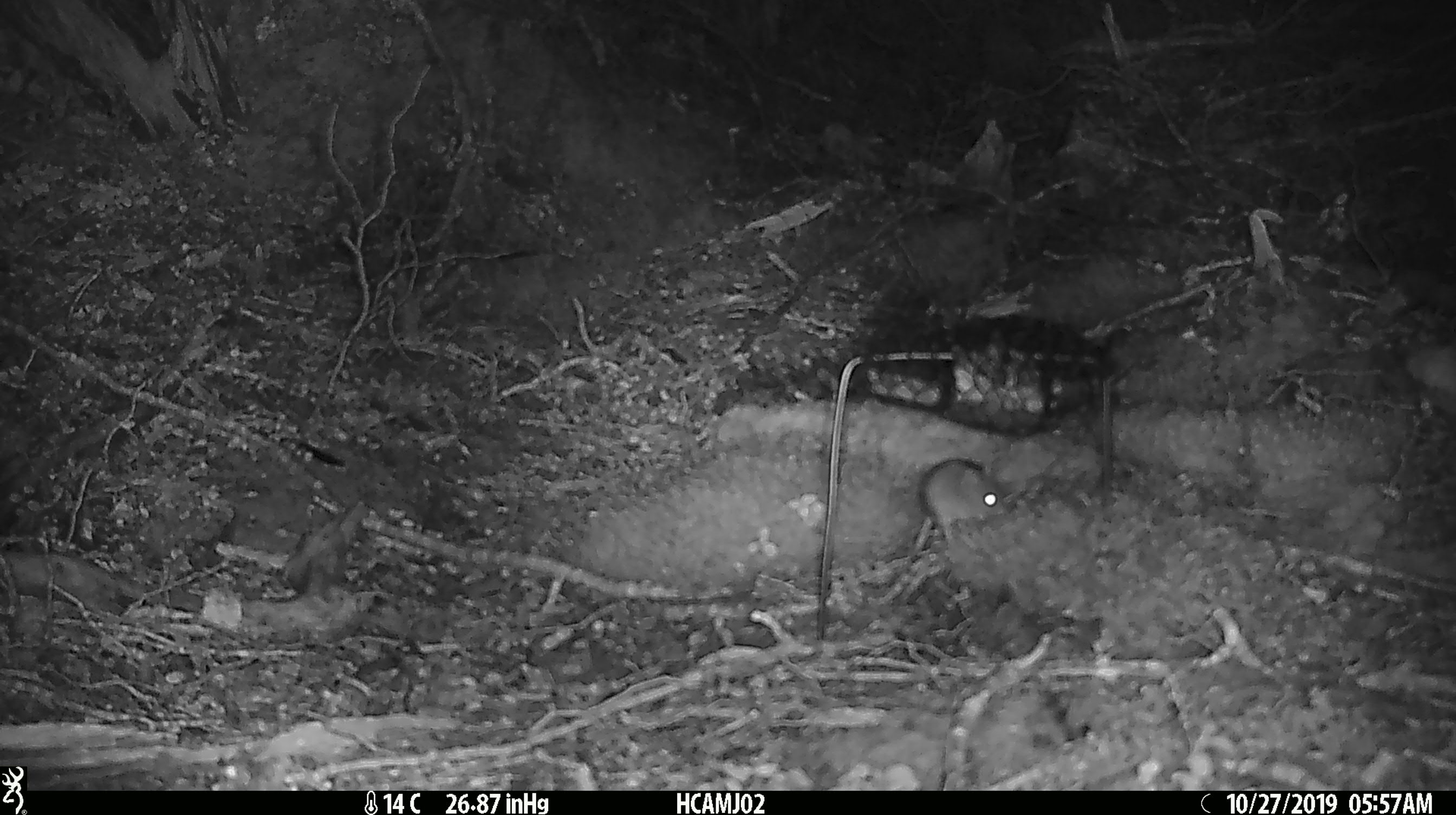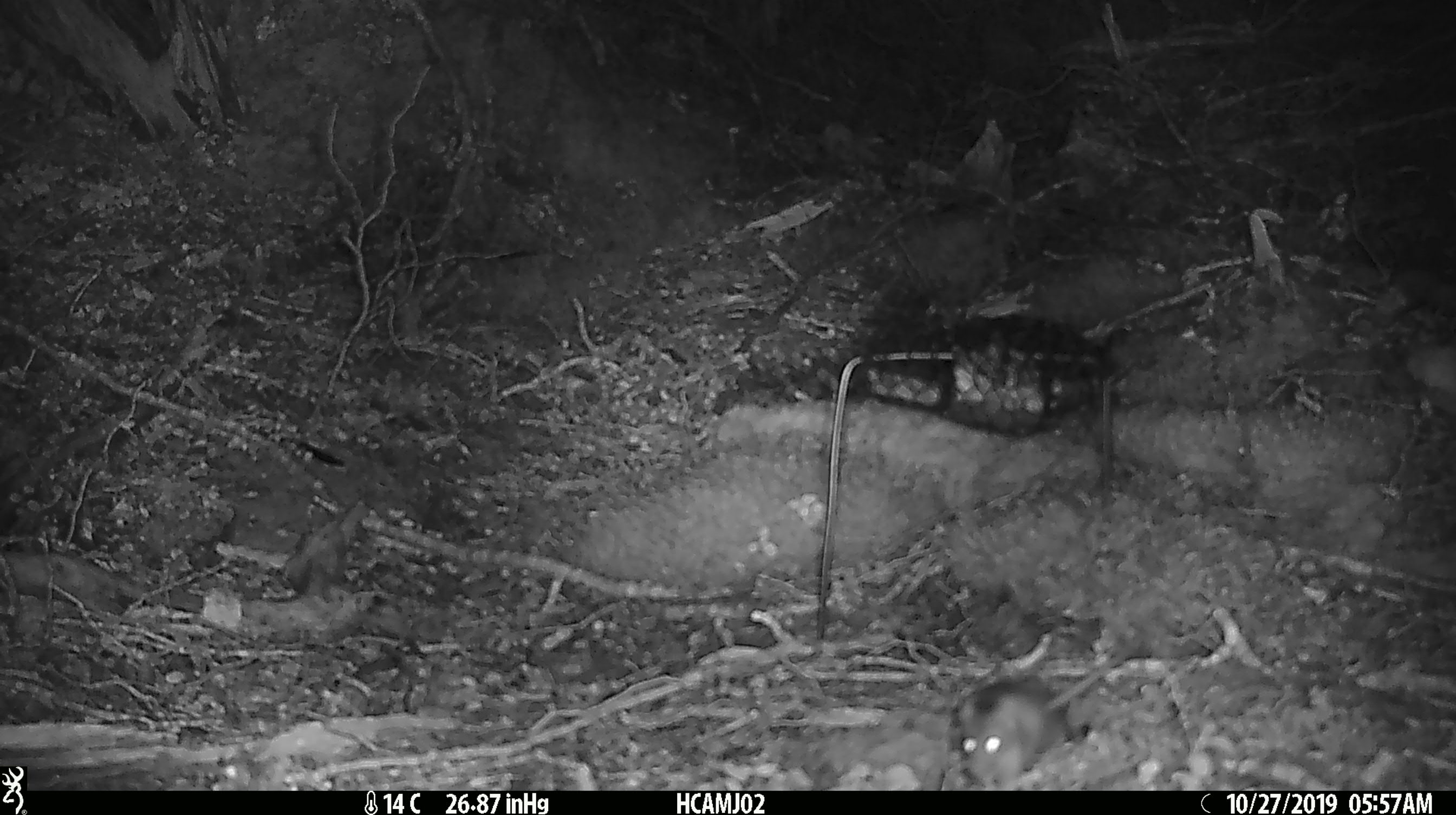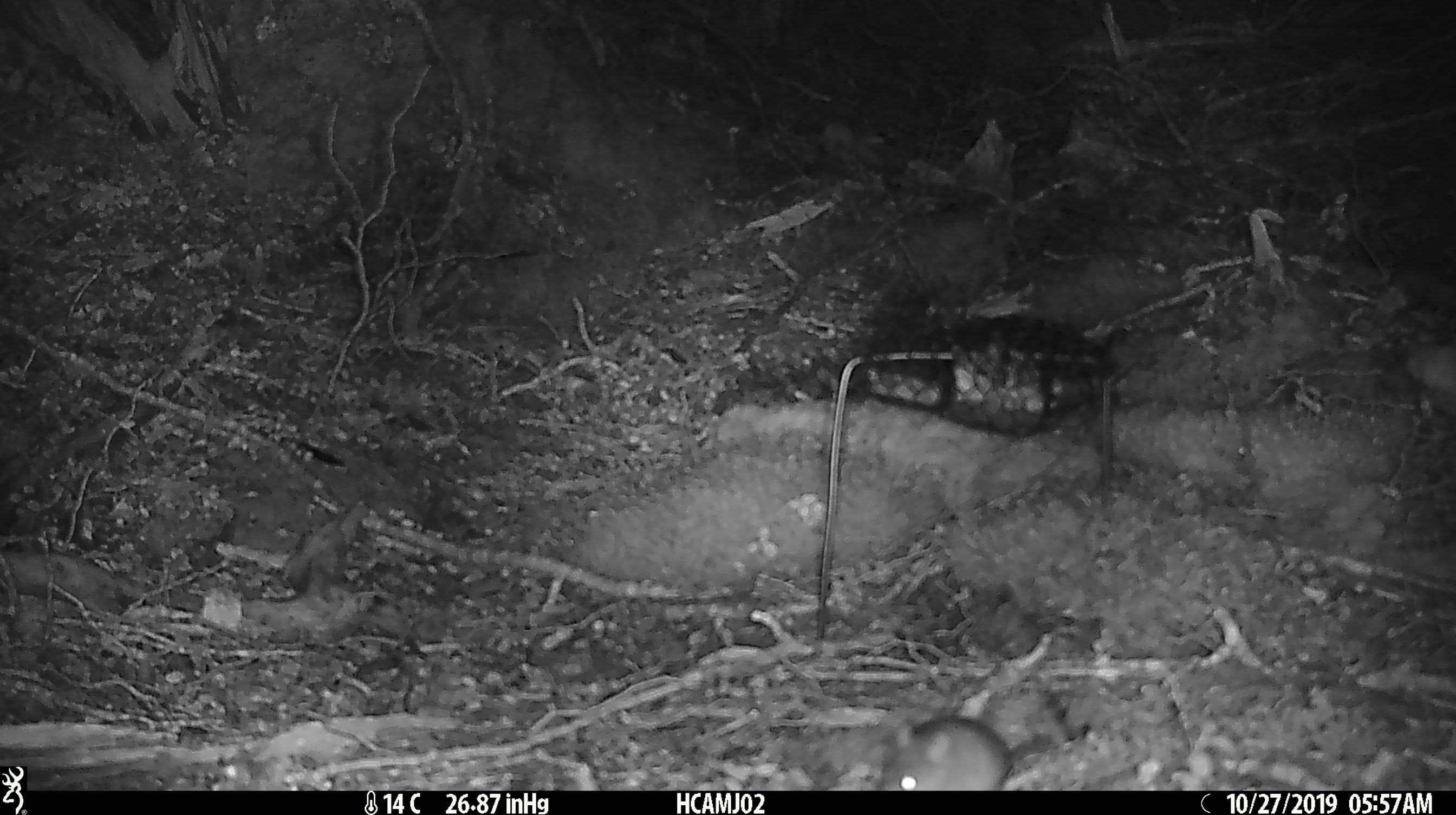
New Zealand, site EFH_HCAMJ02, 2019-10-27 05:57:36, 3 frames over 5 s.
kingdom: Animalia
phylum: Chordata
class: Mammalia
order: Rodentia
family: Muridae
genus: Mus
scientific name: Mus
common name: mouse